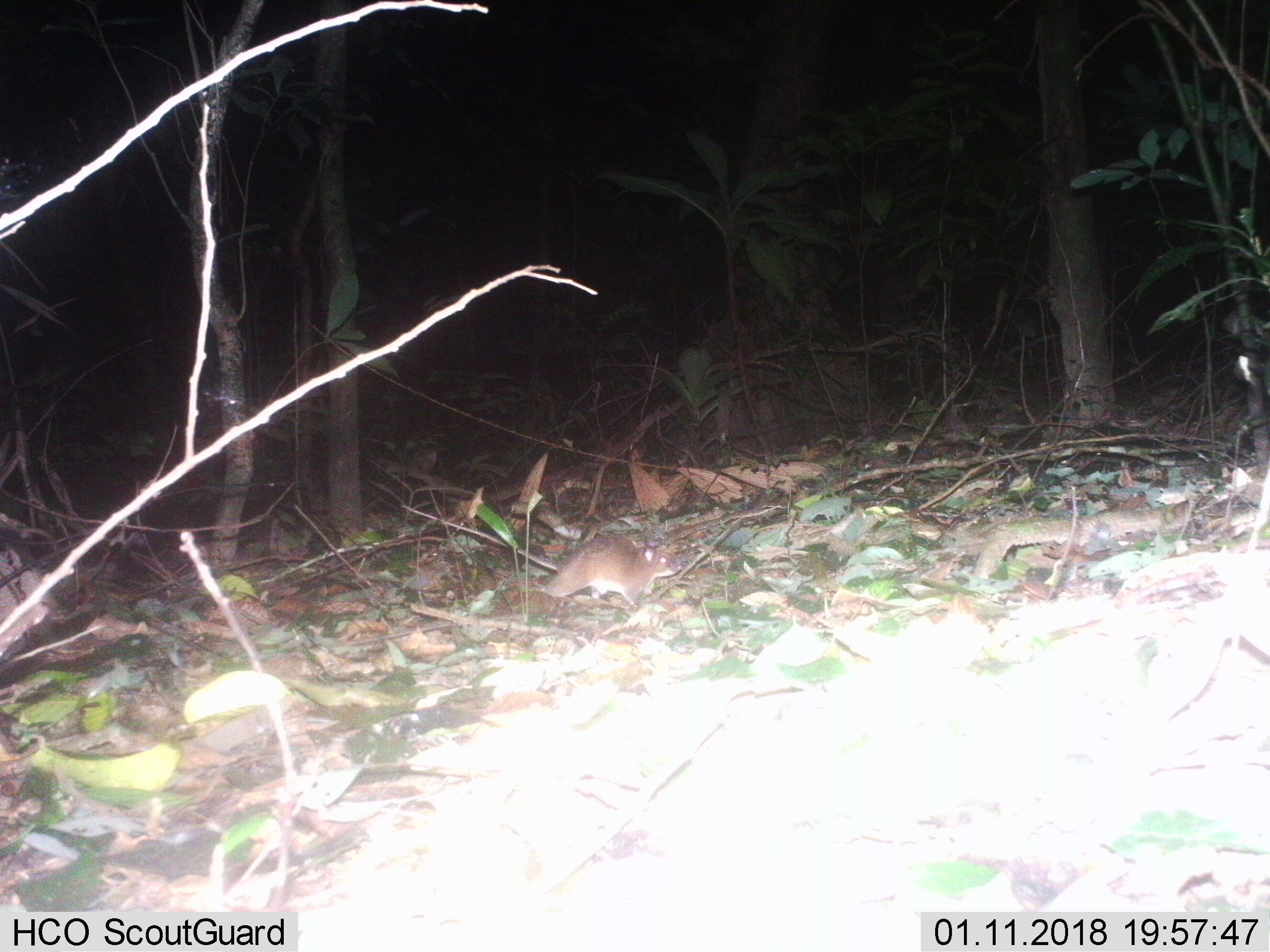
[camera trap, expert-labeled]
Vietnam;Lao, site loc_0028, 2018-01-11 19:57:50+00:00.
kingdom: Animalia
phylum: Chordata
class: Mammalia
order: Rodentia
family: Muridae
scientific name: Muridae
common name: old-world mice and rats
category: unidentified murid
Unidentified murid (old-world mice and rats) (Muridae). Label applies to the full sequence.